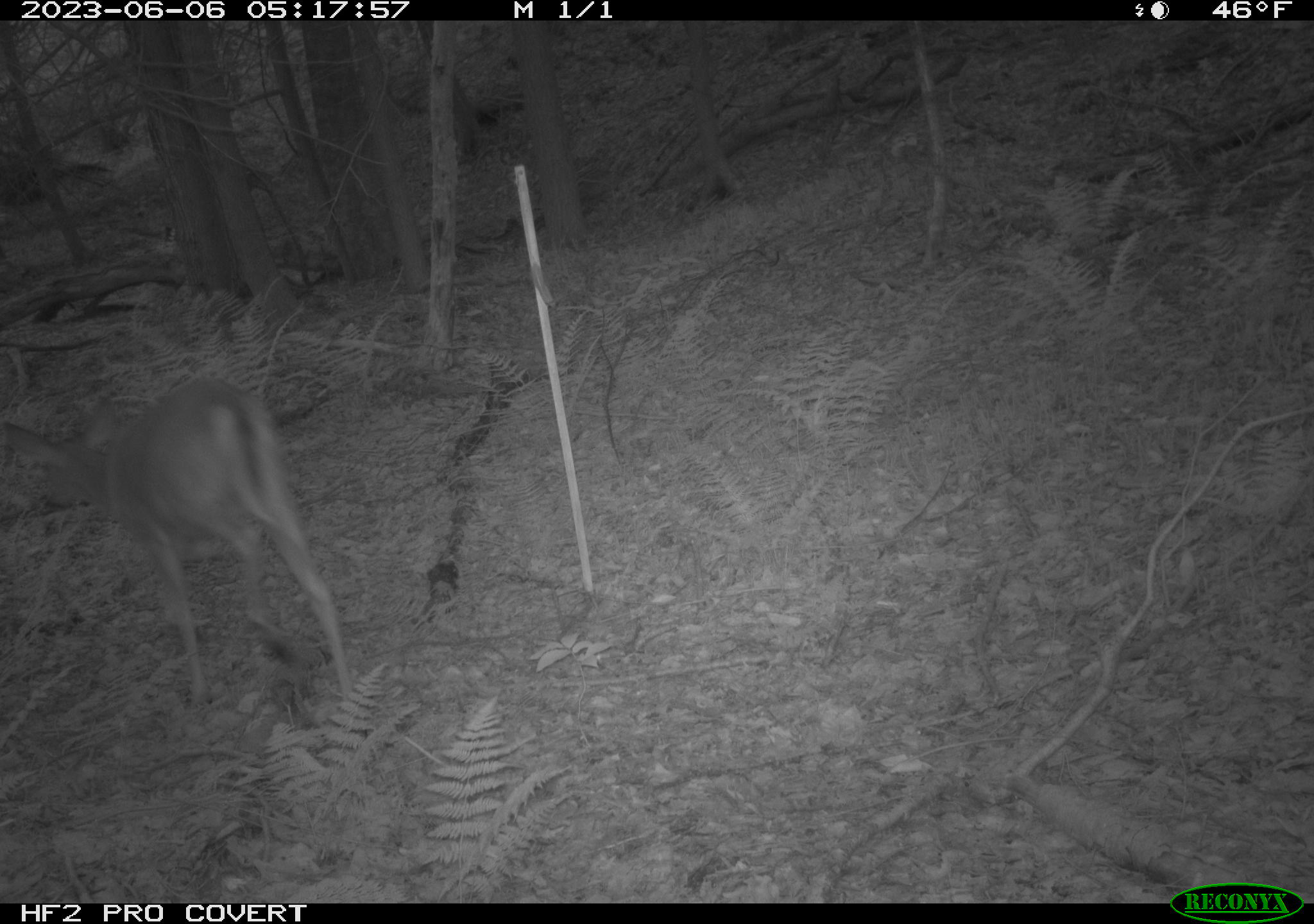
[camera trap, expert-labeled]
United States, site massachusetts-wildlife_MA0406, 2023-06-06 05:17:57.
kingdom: Animalia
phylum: Chordata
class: Mammalia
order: Artiodactyla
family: Cervidae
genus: Odocoileus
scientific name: Odocoileus virginianus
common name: white-tailed deer